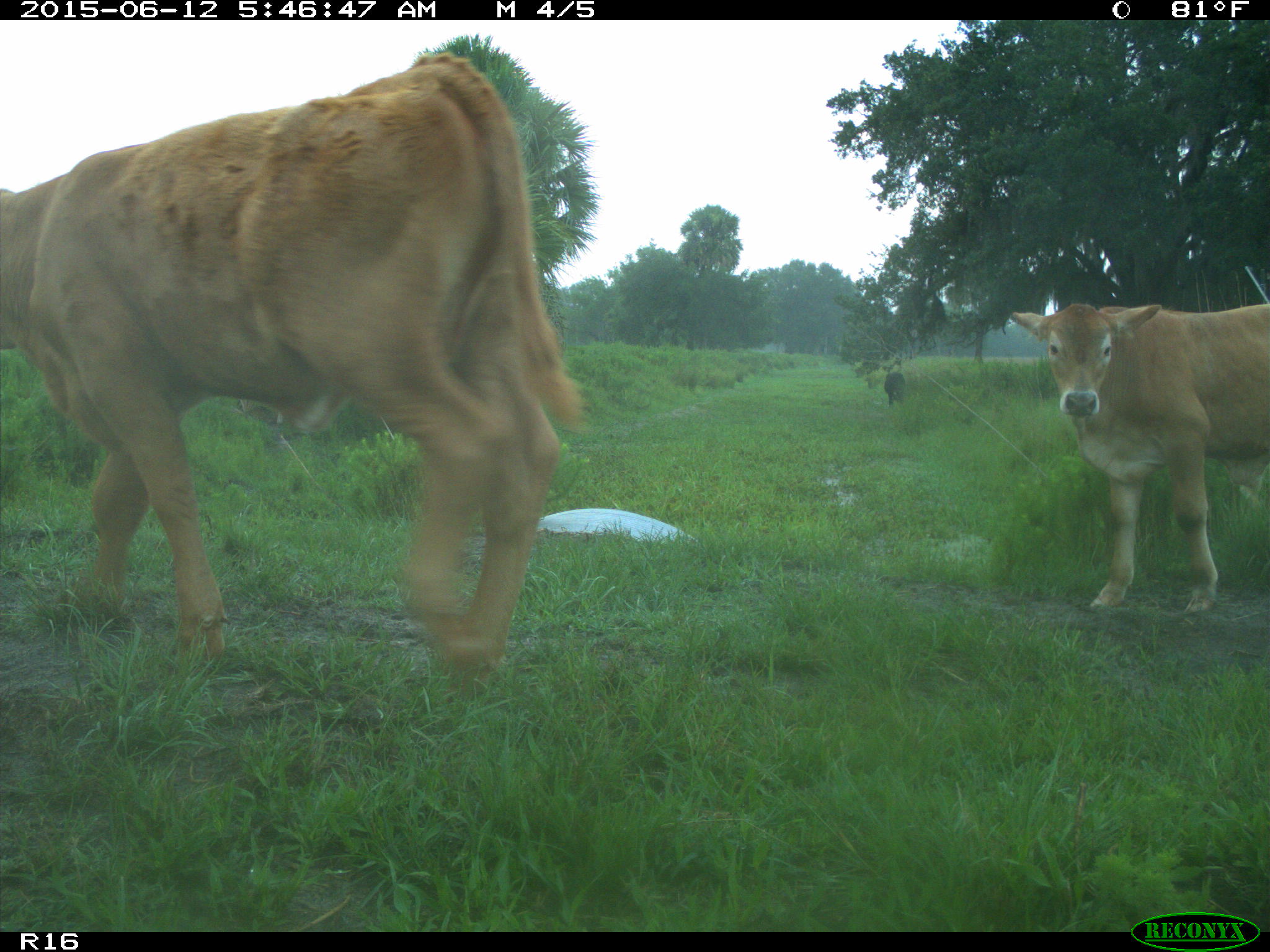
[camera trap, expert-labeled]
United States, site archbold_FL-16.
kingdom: Animalia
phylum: Chordata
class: Mammalia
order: Artiodactyla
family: Bovidae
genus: Bos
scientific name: Bos taurus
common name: domestic cow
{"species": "Bos taurus (domestic cow)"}